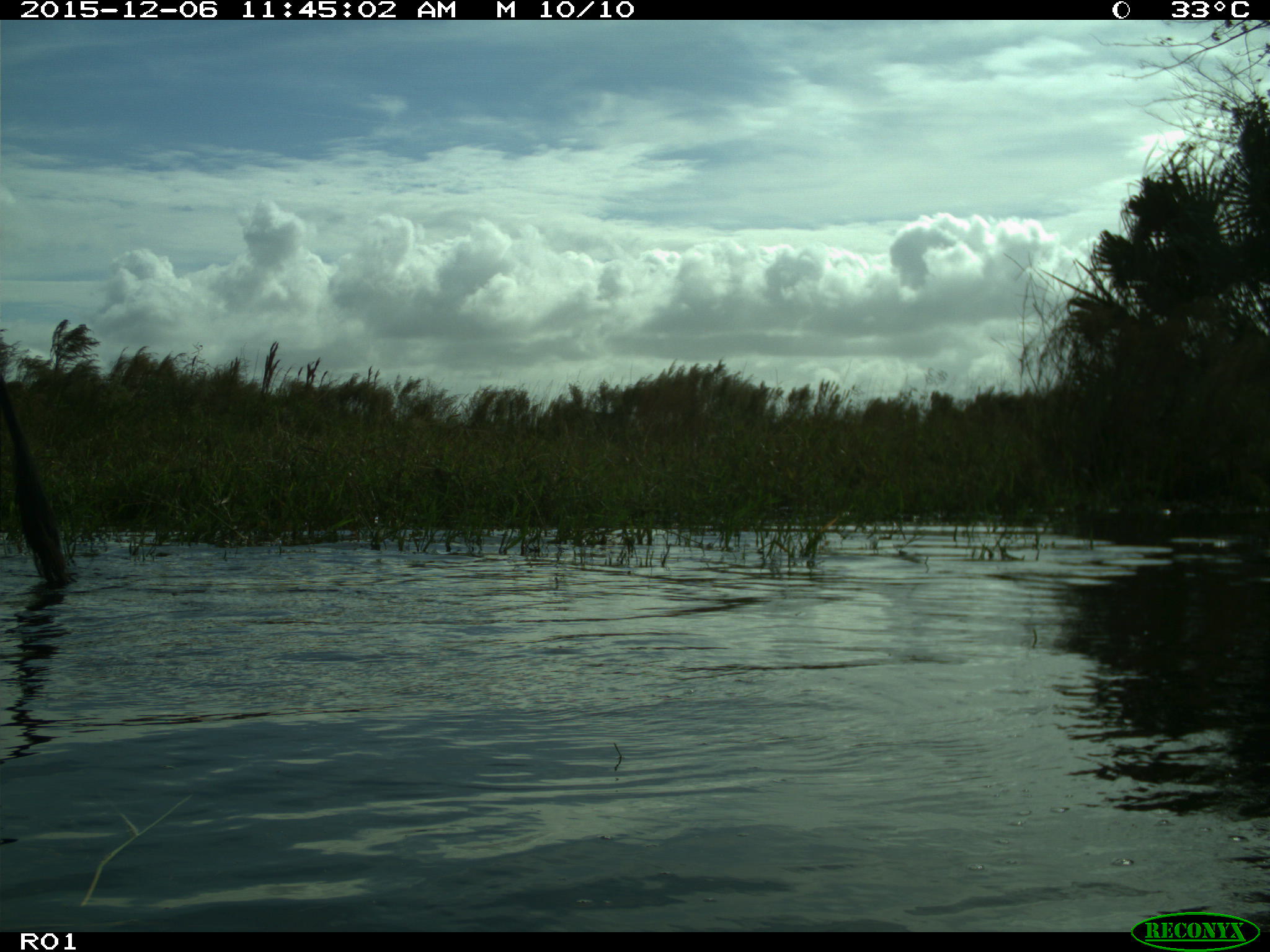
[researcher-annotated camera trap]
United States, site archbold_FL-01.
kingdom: Animalia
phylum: Chordata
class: Mammalia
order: Artiodactyla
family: Bovidae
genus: Bos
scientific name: Bos taurus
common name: domestic cow